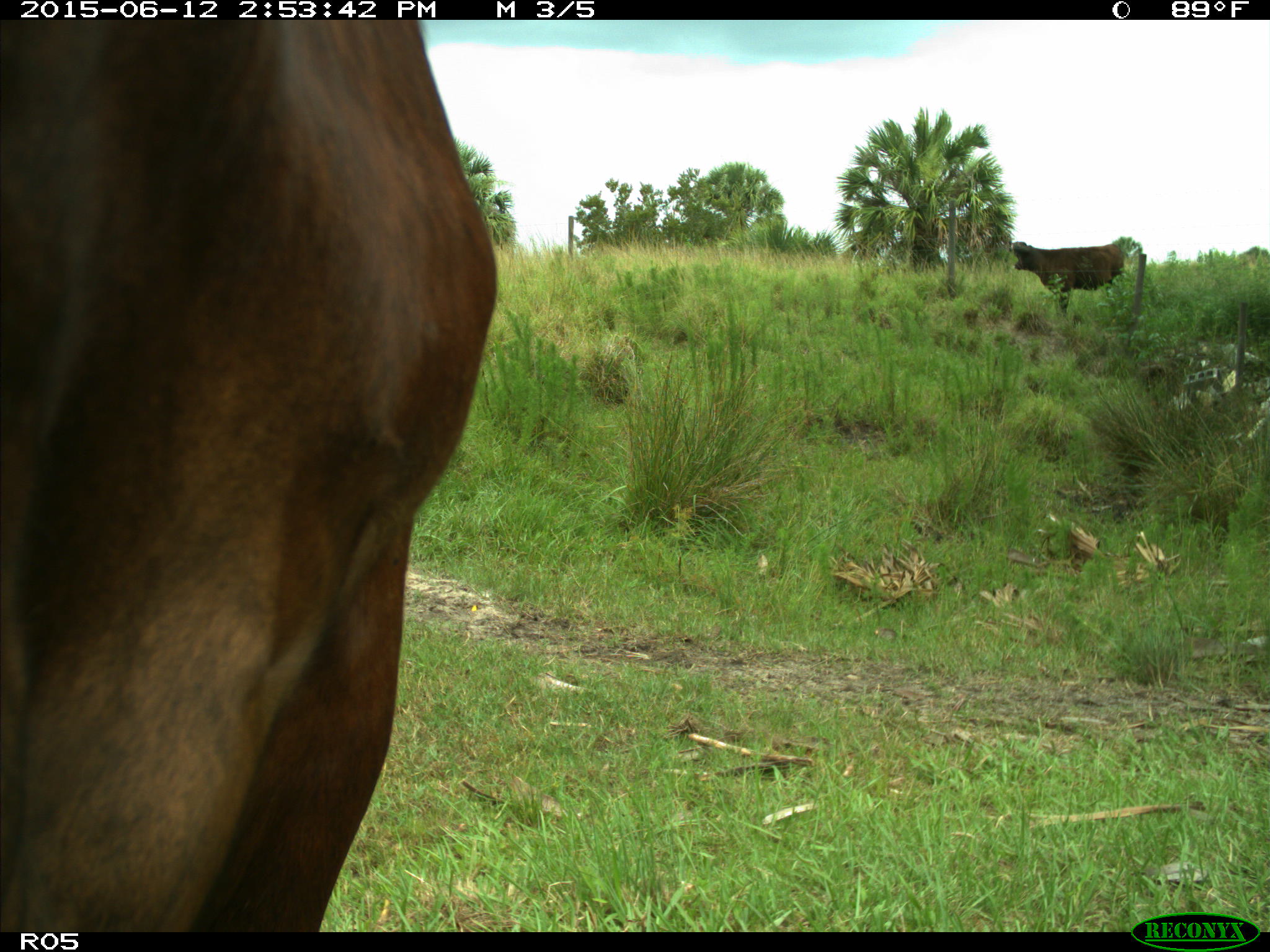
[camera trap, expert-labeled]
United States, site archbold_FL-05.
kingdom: Animalia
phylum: Chordata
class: Mammalia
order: Artiodactyla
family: Bovidae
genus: Bos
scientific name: Bos taurus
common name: domestic cow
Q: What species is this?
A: Bos taurus (domestic cow).